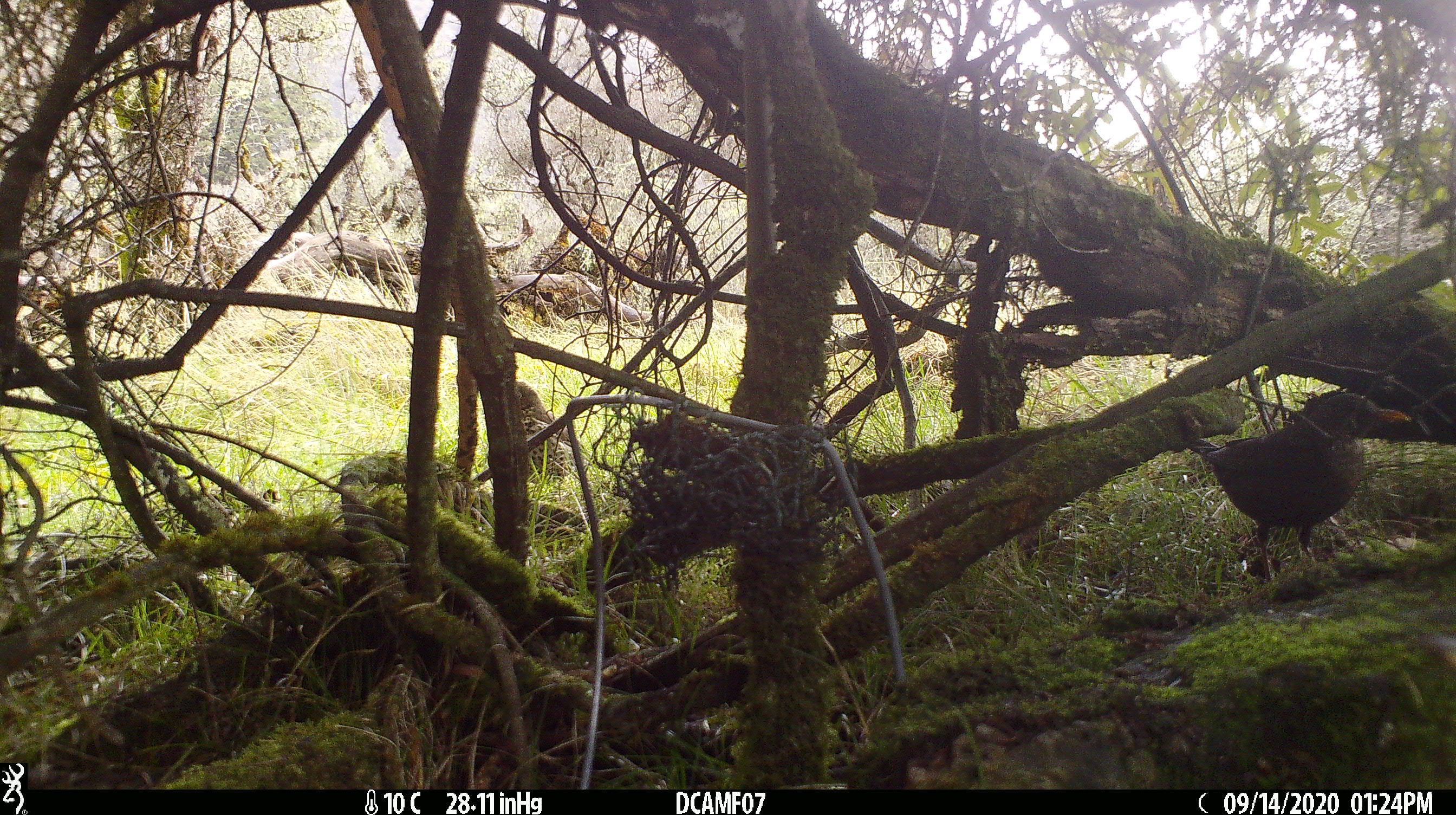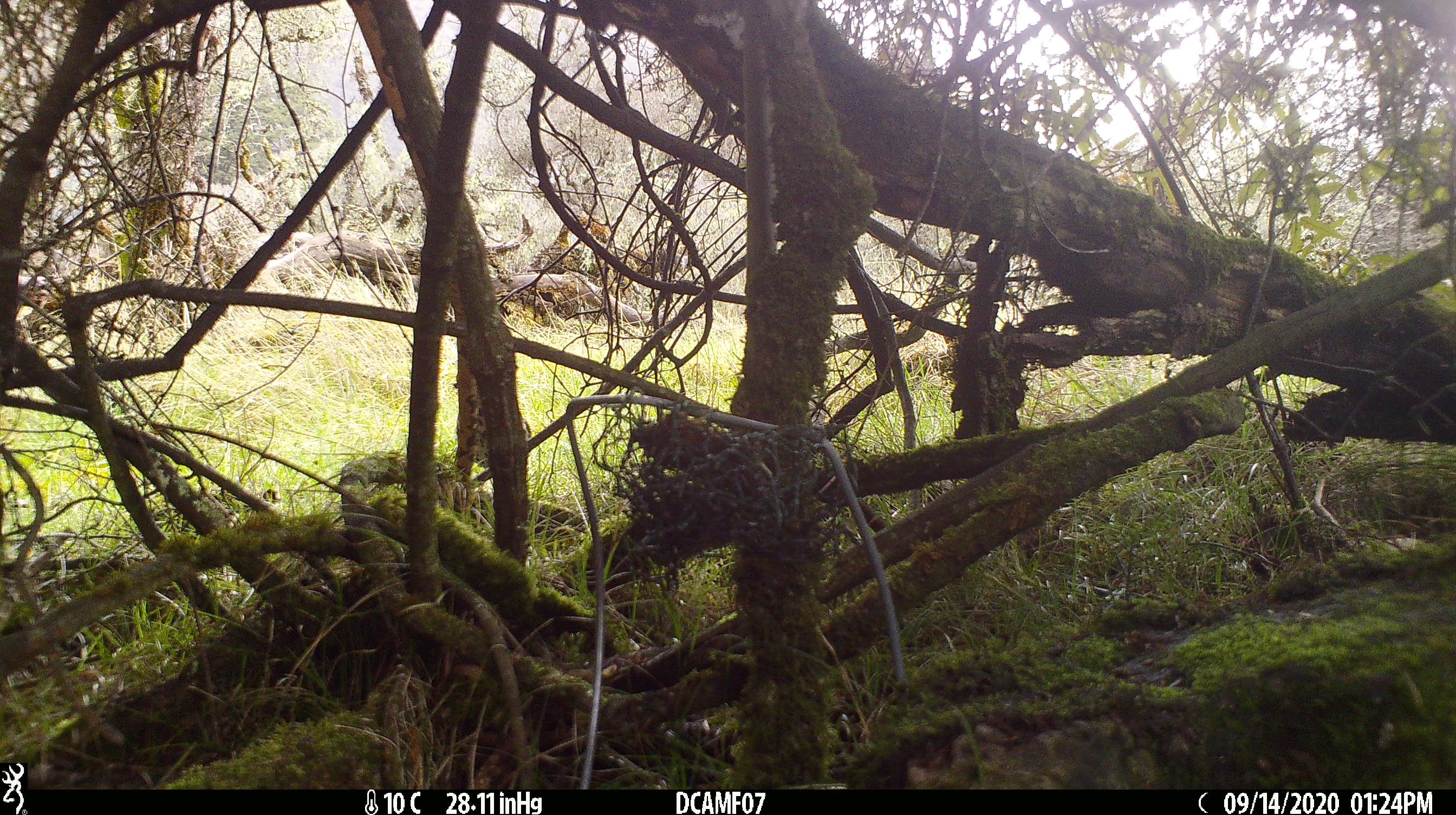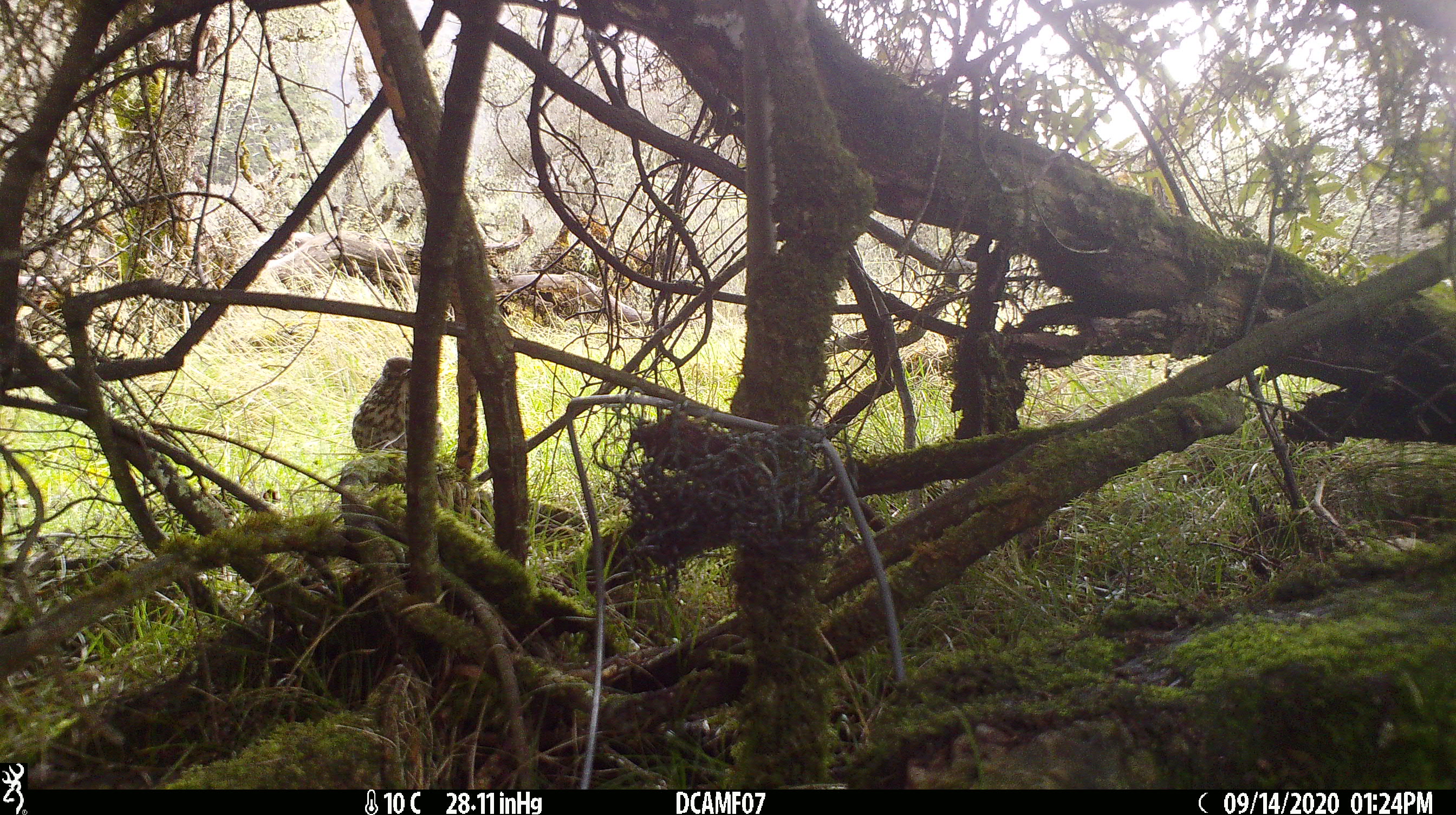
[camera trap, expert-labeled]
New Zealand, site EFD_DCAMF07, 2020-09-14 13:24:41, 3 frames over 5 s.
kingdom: Animalia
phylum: Chordata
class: Aves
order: Passeriformes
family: Turdidae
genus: Turdus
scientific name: Turdus philomelos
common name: song thrush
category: thrush